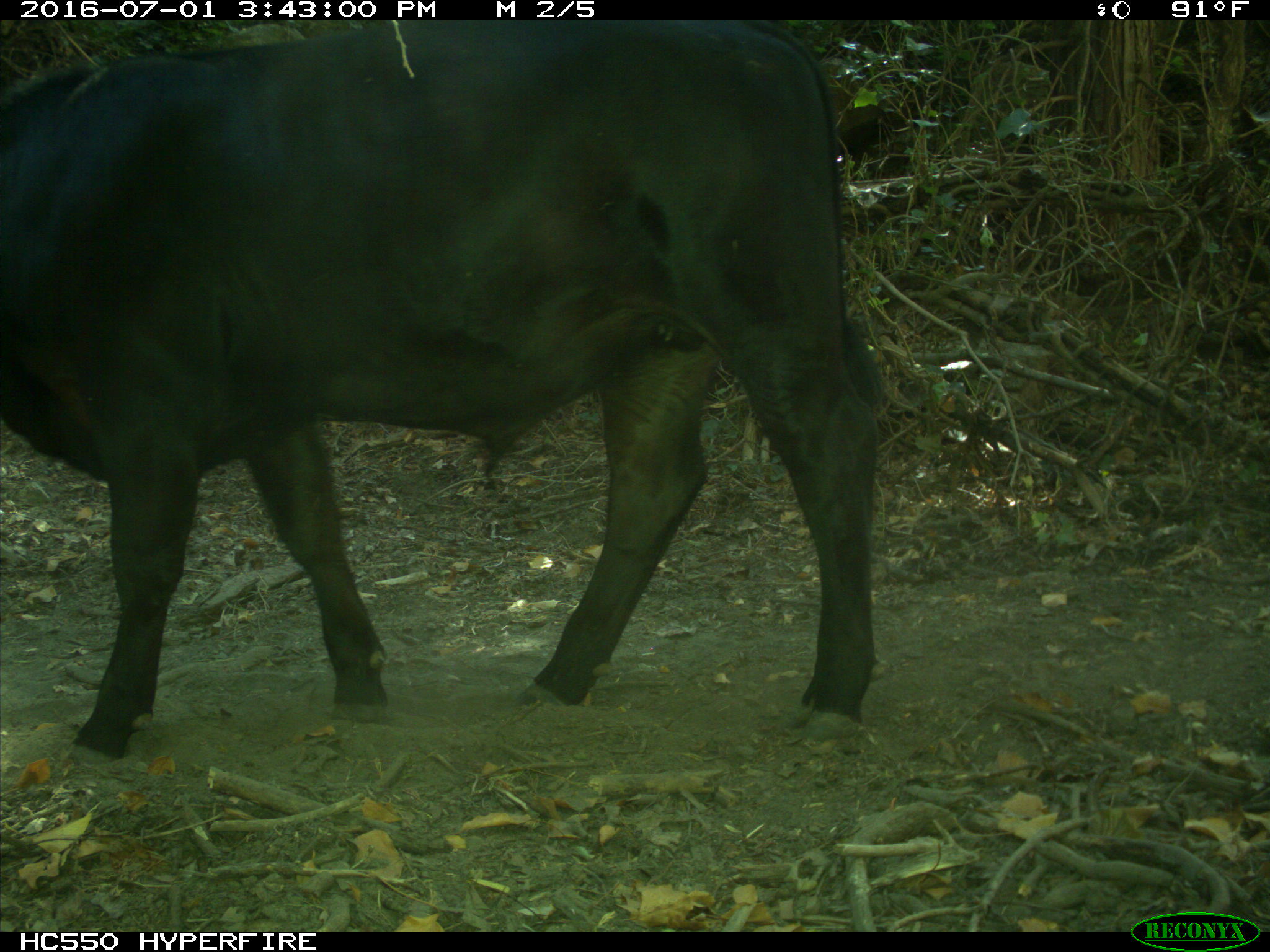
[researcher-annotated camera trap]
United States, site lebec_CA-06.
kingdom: Animalia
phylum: Chordata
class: Mammalia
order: Artiodactyla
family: Bovidae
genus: Bos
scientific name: Bos taurus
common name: domestic cow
Bos taurus (domestic cow).